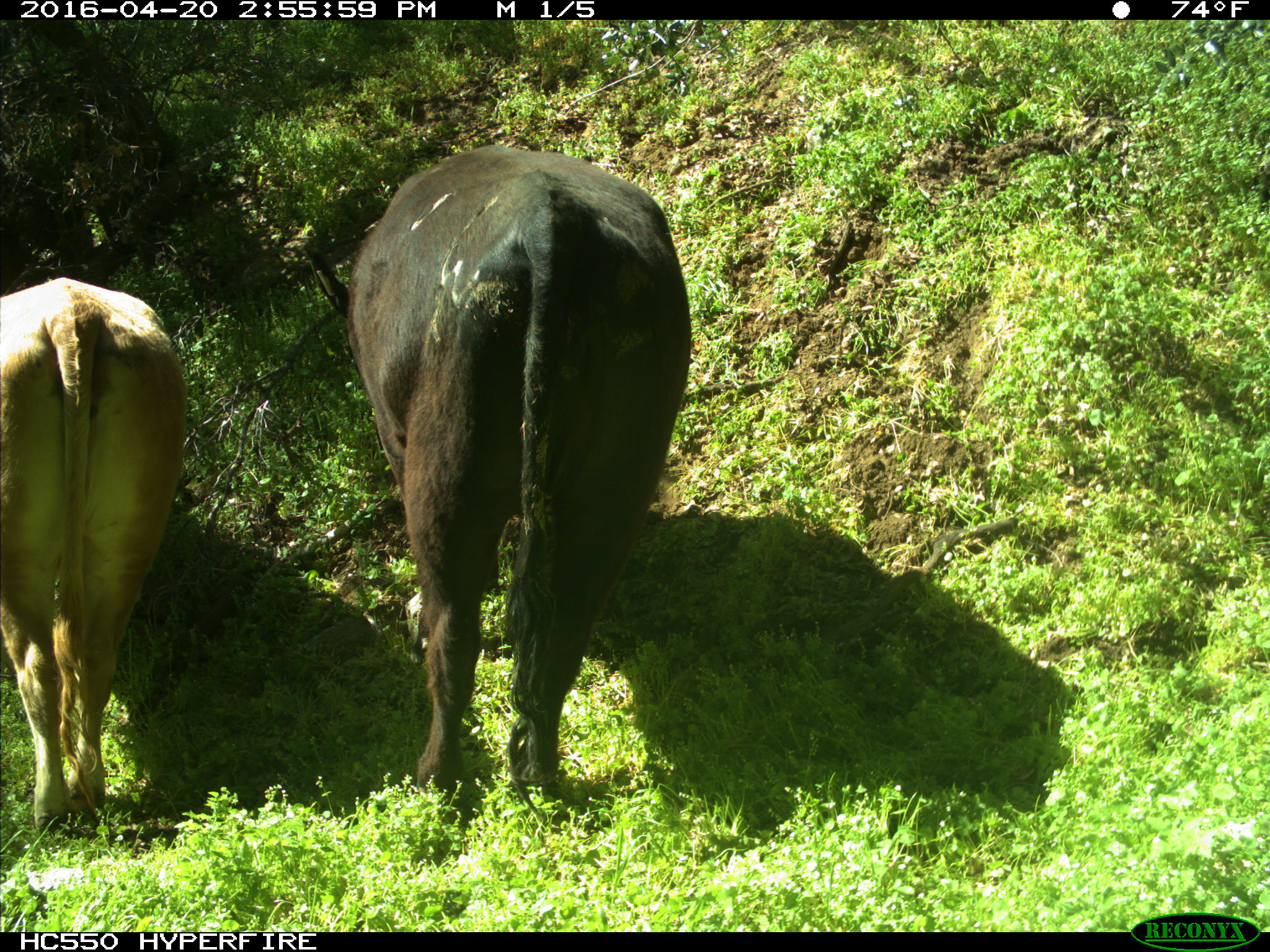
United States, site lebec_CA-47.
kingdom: Animalia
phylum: Chordata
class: Mammalia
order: Artiodactyla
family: Bovidae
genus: Bos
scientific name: Bos taurus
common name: domestic cow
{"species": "Bos taurus (domestic cow)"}